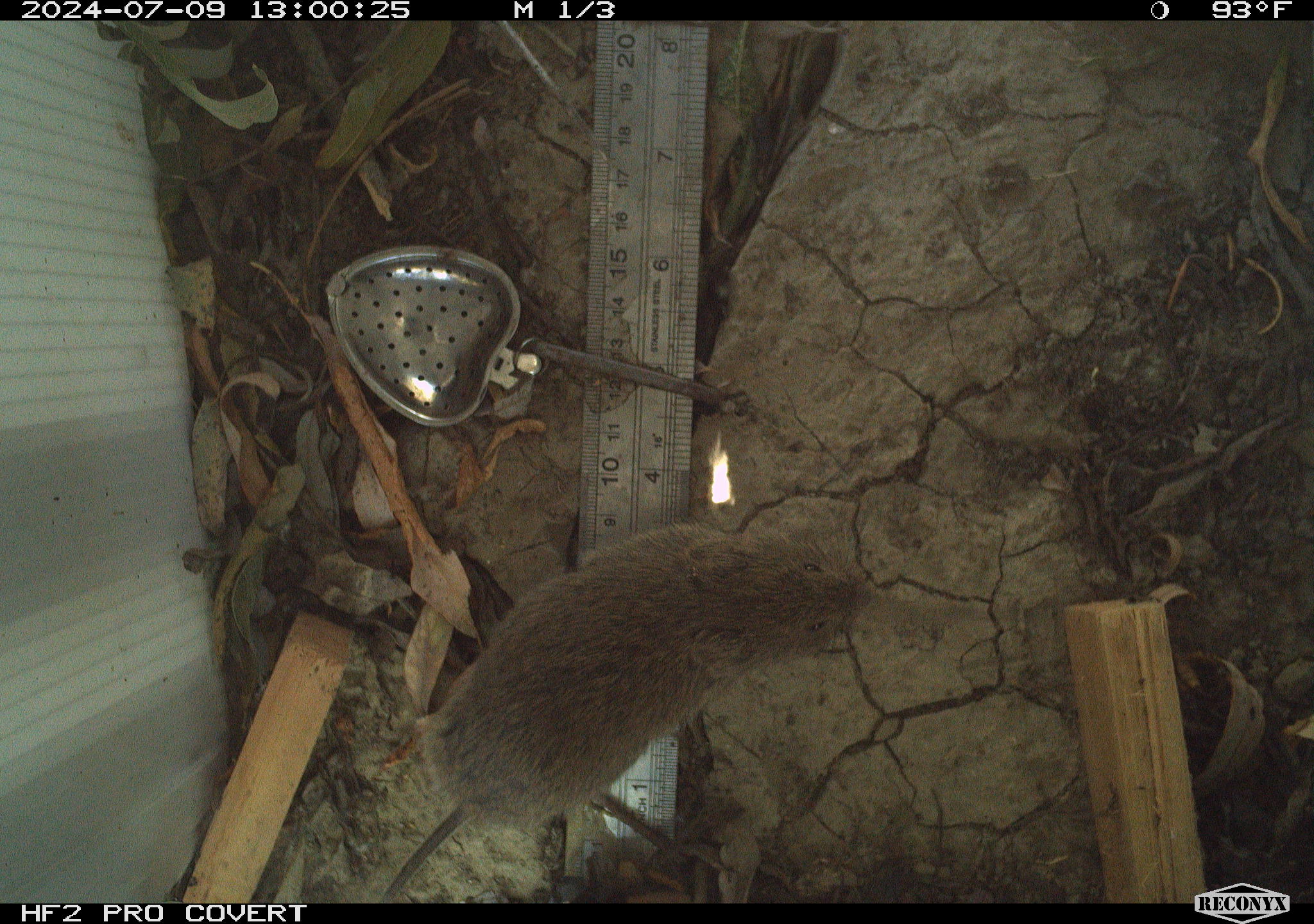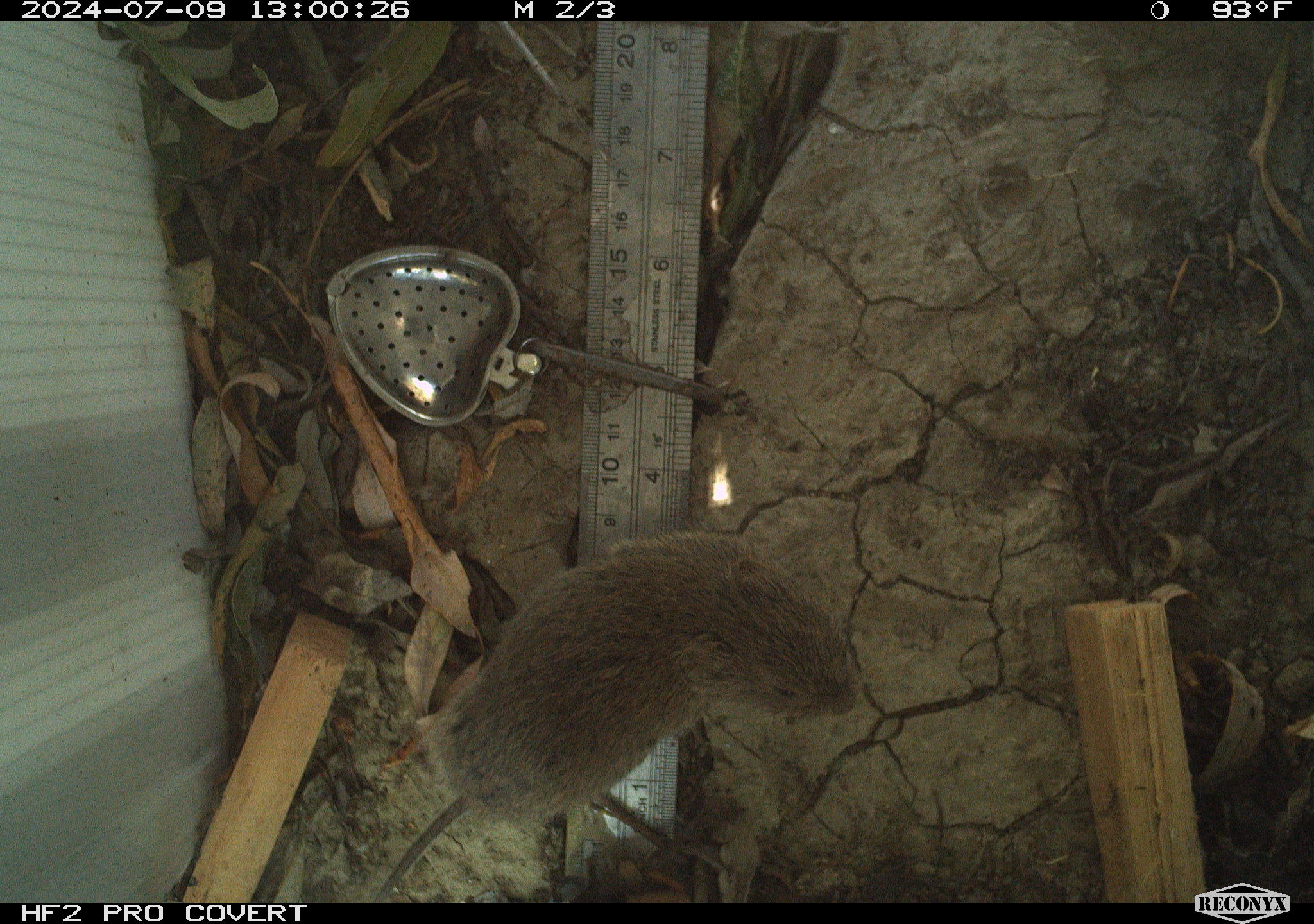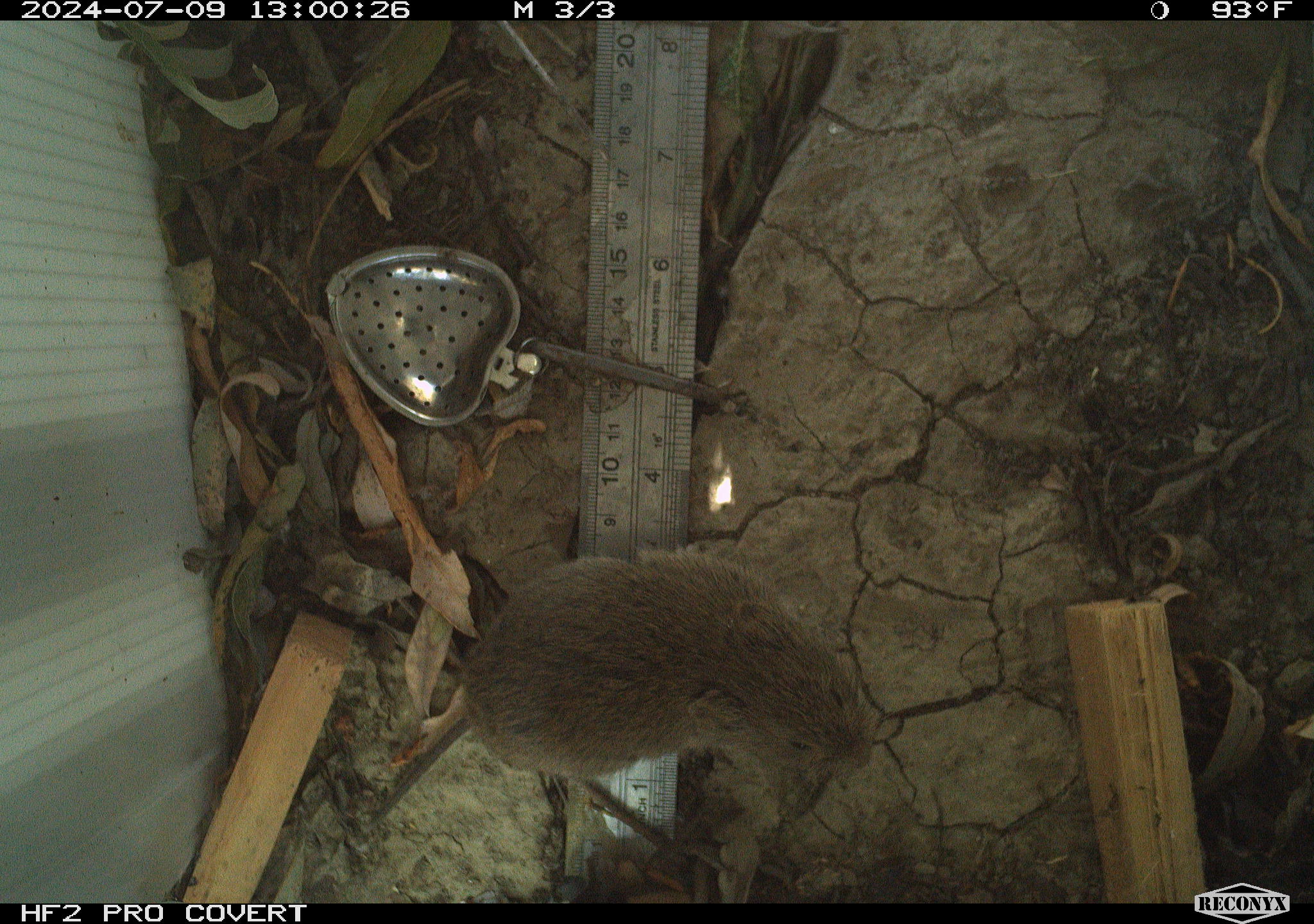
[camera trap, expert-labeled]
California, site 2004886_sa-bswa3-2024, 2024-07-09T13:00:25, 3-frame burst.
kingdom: Animalia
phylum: Chordata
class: Mammalia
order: Rodentia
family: Cricetidae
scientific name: Arvicolinae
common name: voles, lemmings, and muskrats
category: arvicolinae subfamily